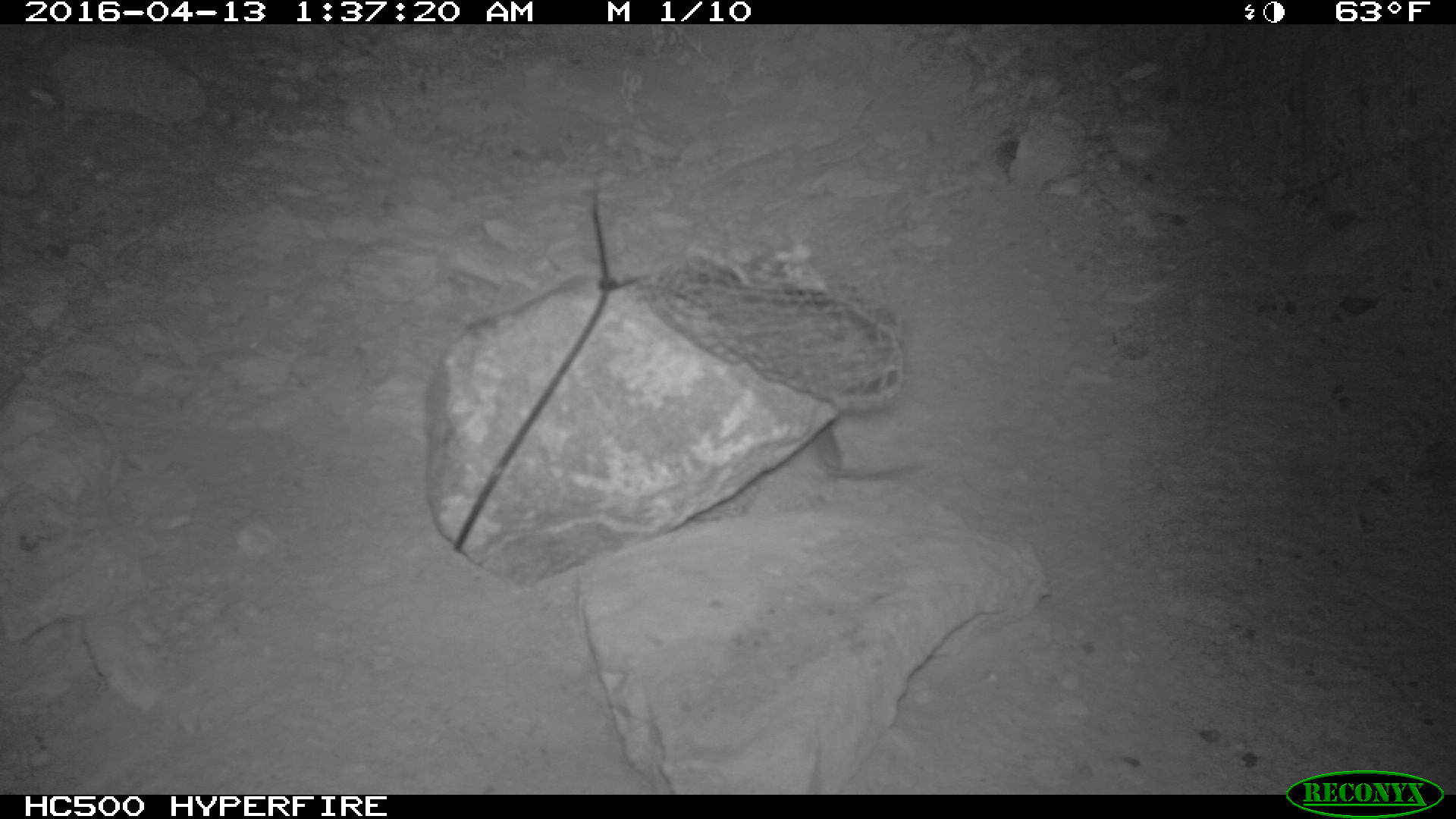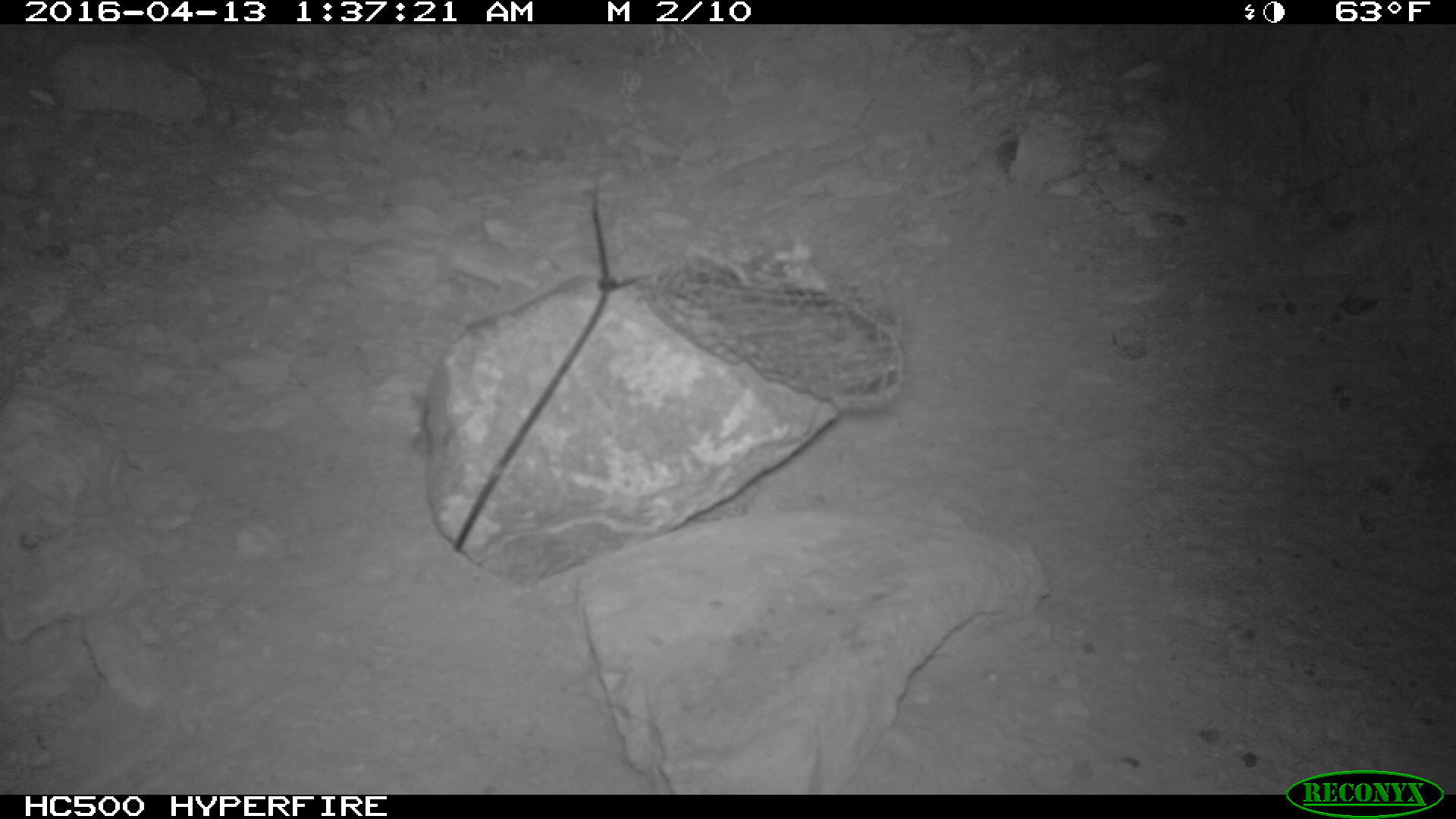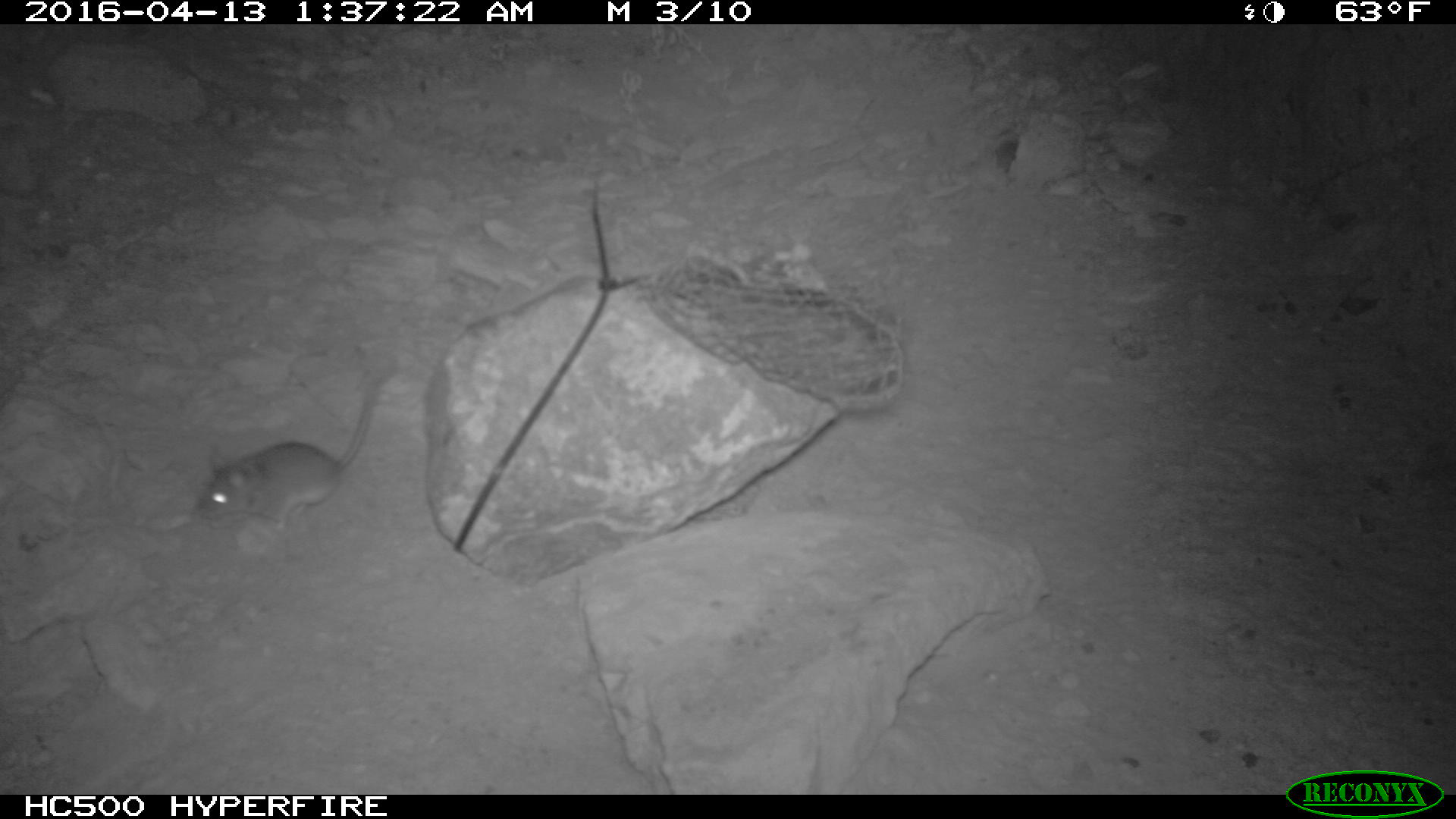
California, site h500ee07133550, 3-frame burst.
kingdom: Animalia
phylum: Chordata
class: Mammalia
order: Rodentia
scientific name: Rodentia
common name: rodent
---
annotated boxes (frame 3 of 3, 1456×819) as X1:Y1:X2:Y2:
rodent: 195:362:409:536